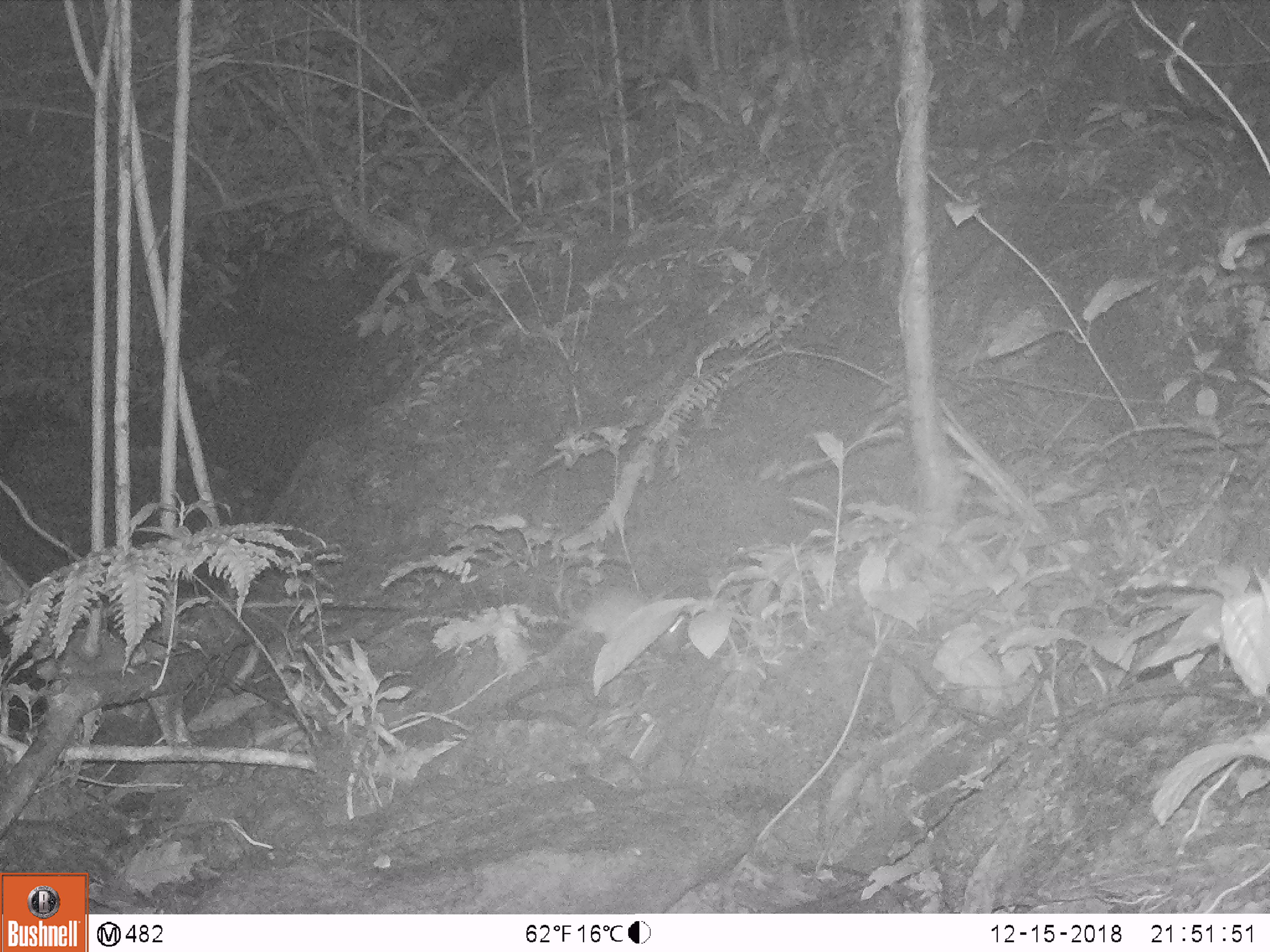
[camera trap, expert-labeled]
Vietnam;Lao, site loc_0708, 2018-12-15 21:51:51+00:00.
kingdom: Animalia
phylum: Chordata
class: Mammalia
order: Rodentia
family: Muridae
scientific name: Muridae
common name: old-world mice and rats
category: unidentified murid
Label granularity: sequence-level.